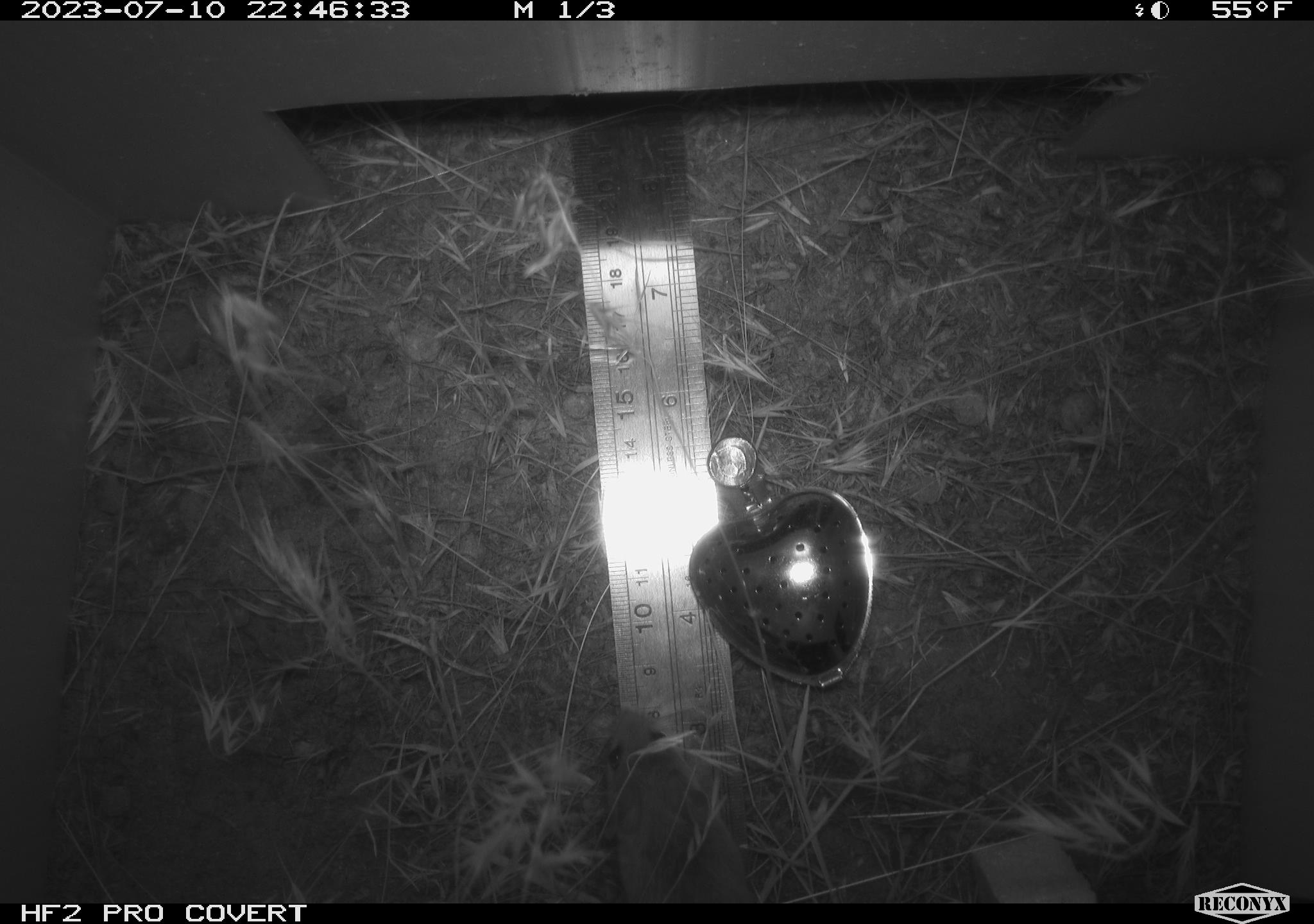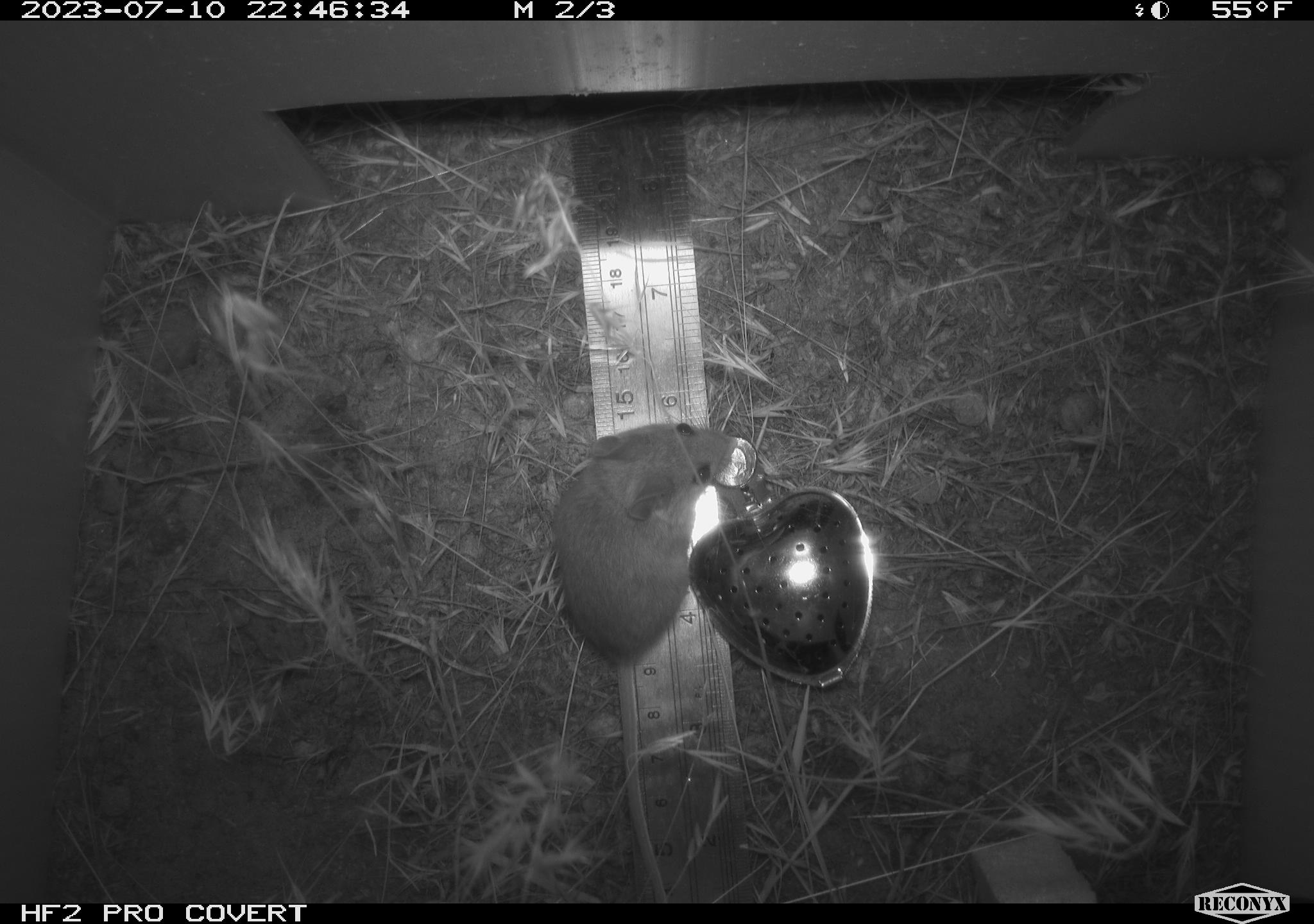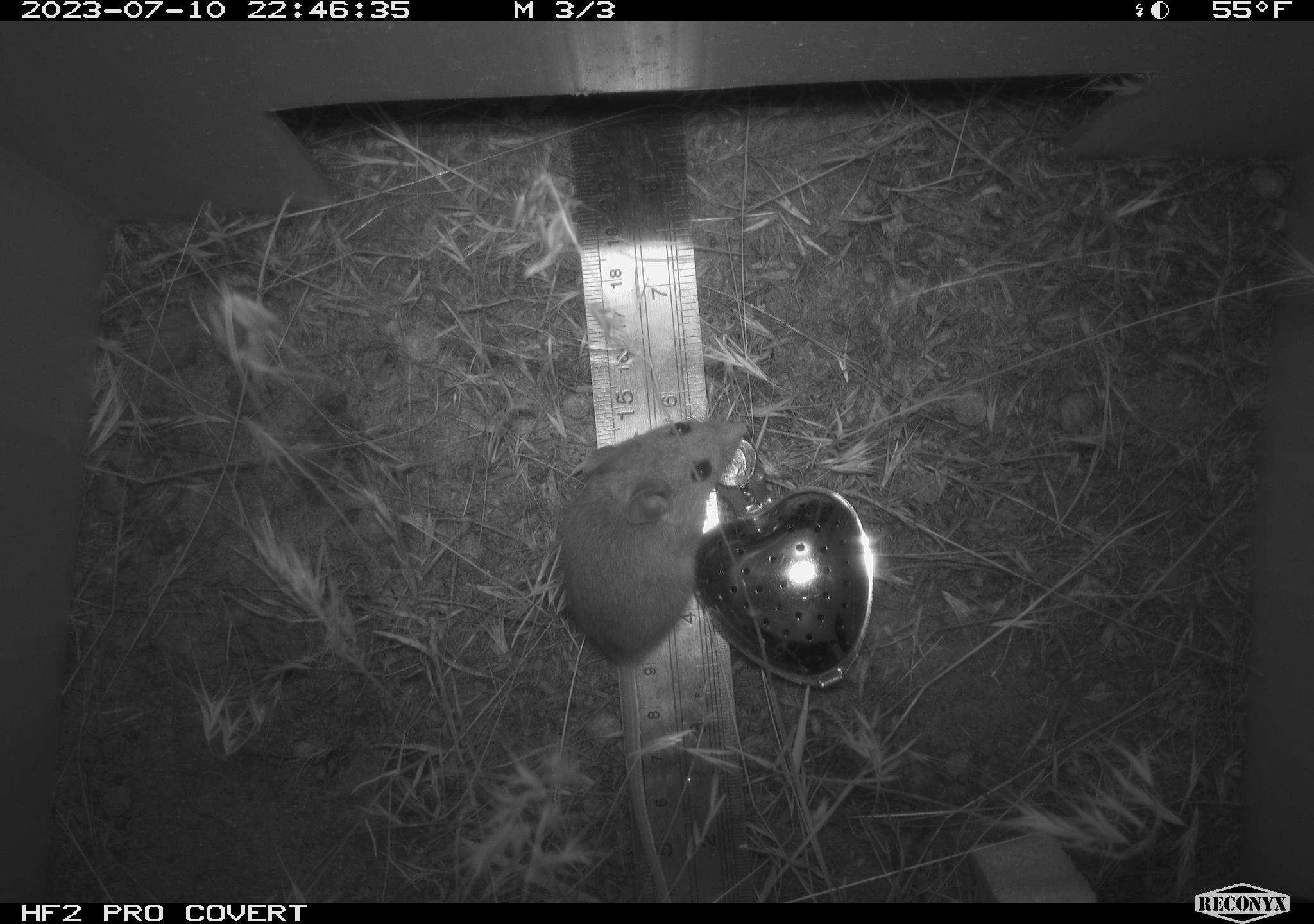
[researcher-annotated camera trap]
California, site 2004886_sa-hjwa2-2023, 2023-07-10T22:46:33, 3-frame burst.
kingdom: Animalia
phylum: Chordata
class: Mammalia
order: Rodentia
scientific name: Rodentia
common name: mouse species